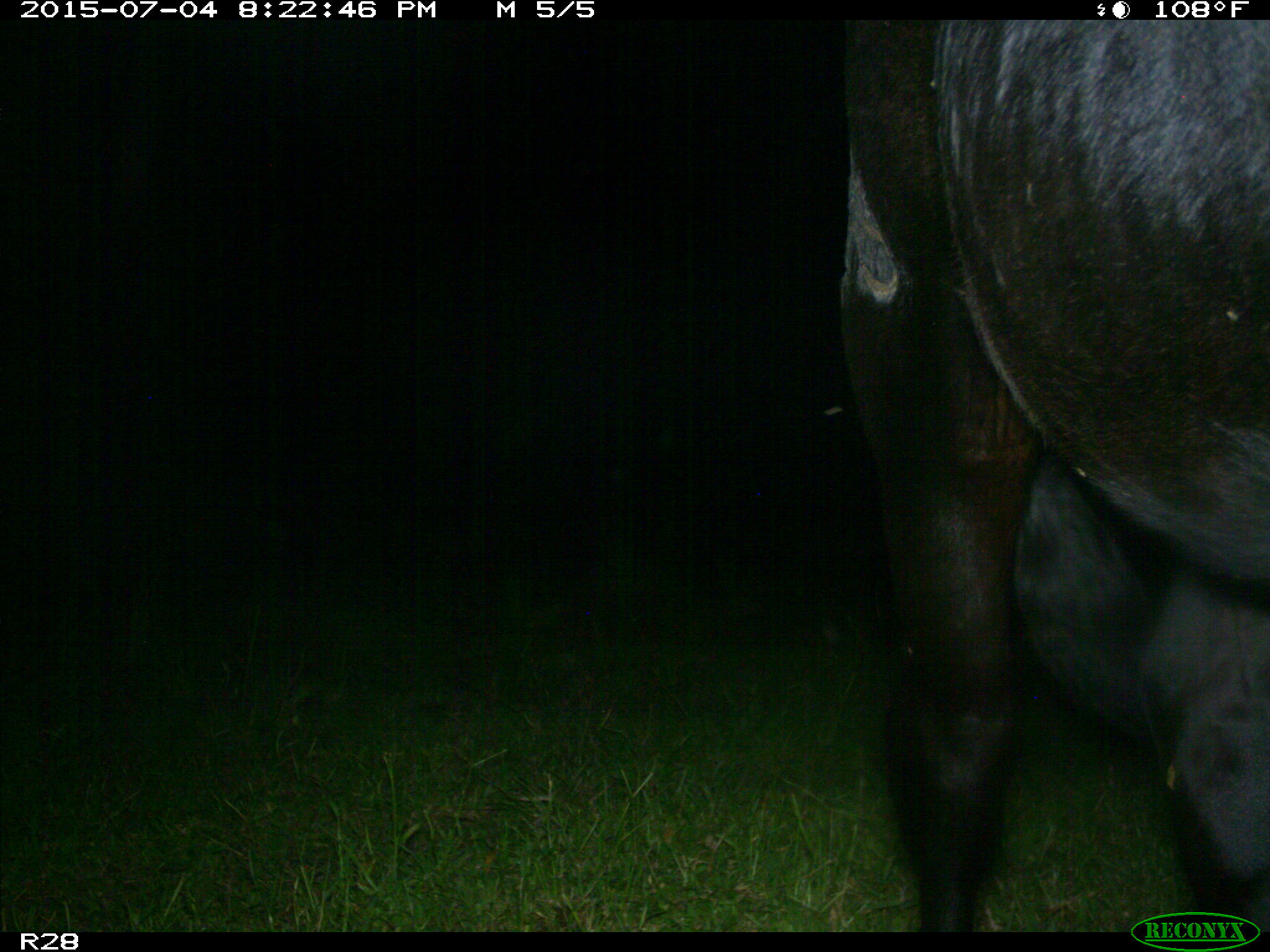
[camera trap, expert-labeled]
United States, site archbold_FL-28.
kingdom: Animalia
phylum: Chordata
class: Mammalia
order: Artiodactyla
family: Bovidae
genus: Bos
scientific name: Bos taurus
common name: domestic cow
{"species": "Bos taurus (domestic cow)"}